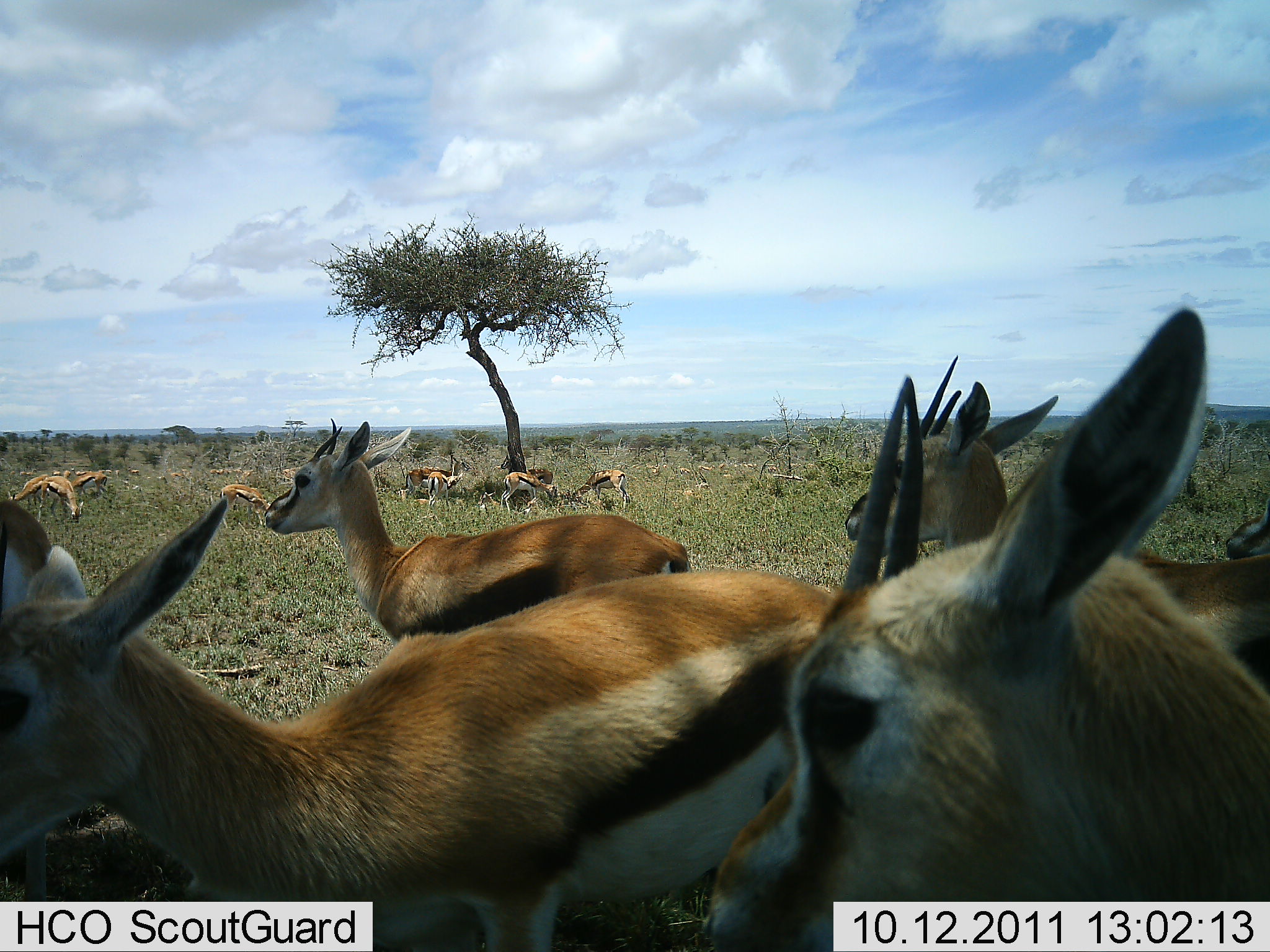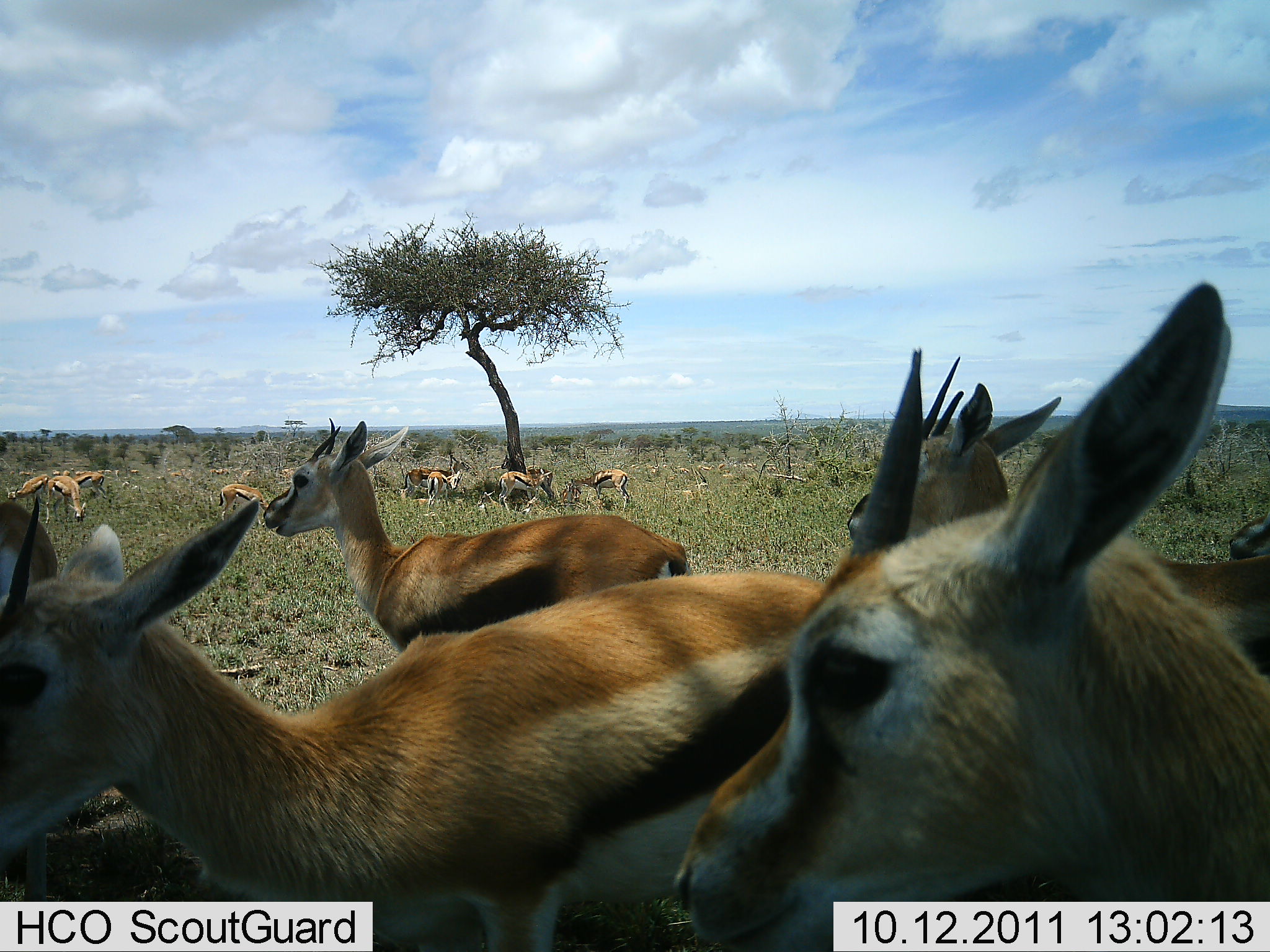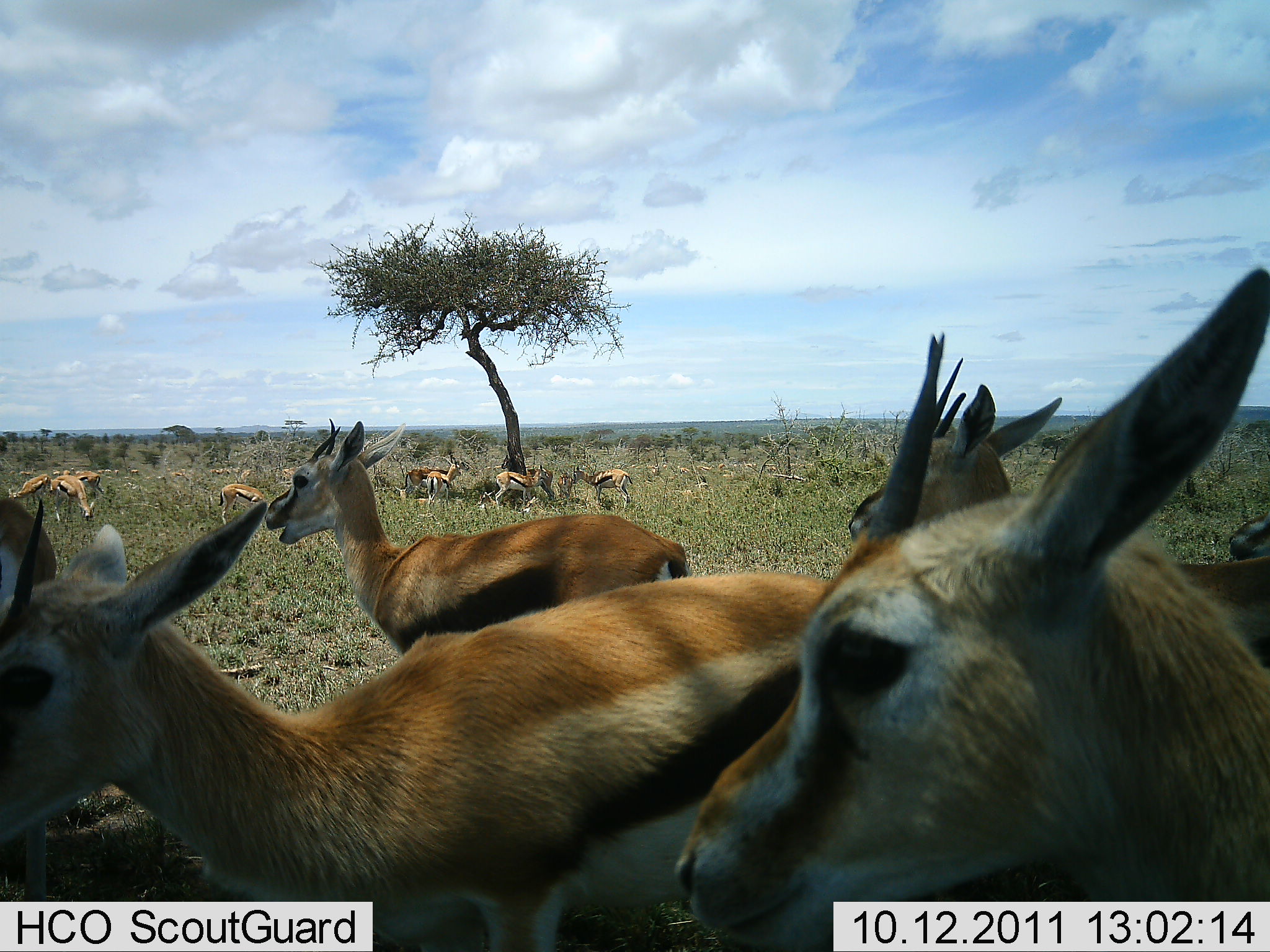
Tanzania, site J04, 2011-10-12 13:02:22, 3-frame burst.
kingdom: Animalia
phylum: Chordata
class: Mammalia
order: Artiodactyla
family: Bovidae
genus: Eudorcas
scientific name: Eudorcas thomsonii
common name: thomson's gazelle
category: gazellethomsons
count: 11-50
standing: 73%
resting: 18%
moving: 18%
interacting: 0%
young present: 0%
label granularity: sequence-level